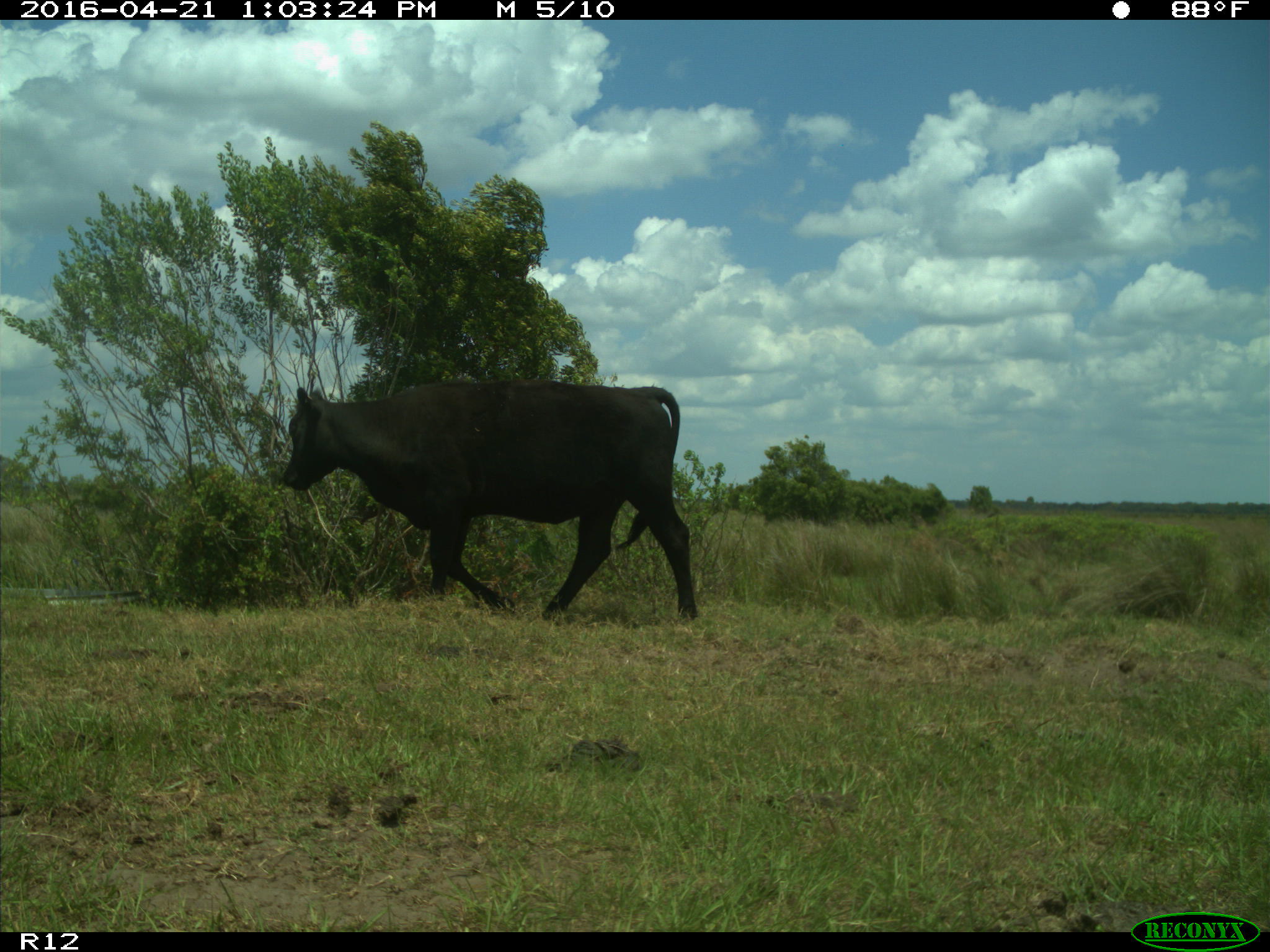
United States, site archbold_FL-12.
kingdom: Animalia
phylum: Chordata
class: Mammalia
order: Artiodactyla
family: Bovidae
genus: Bos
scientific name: Bos taurus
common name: domestic cow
Bos taurus (domestic cow).